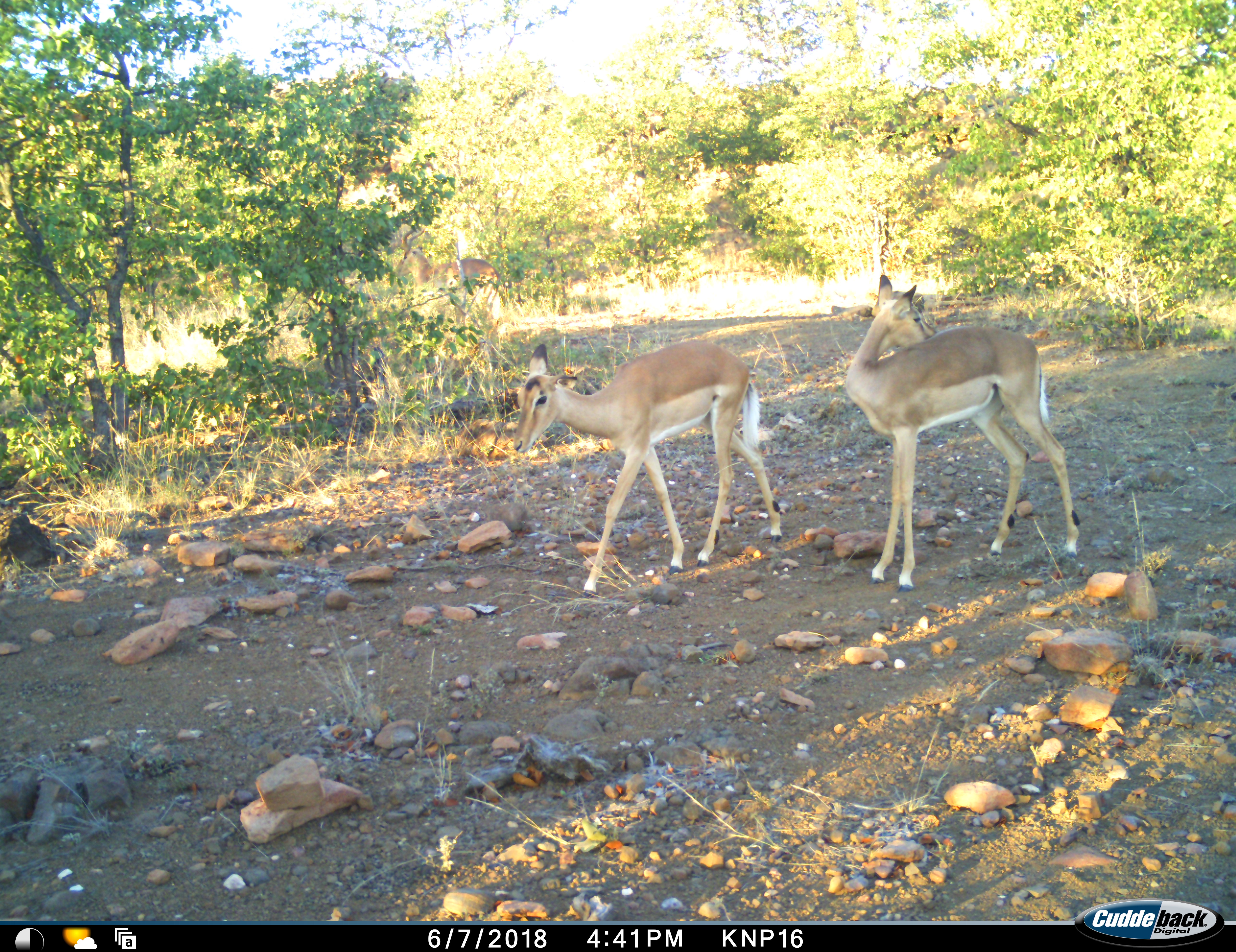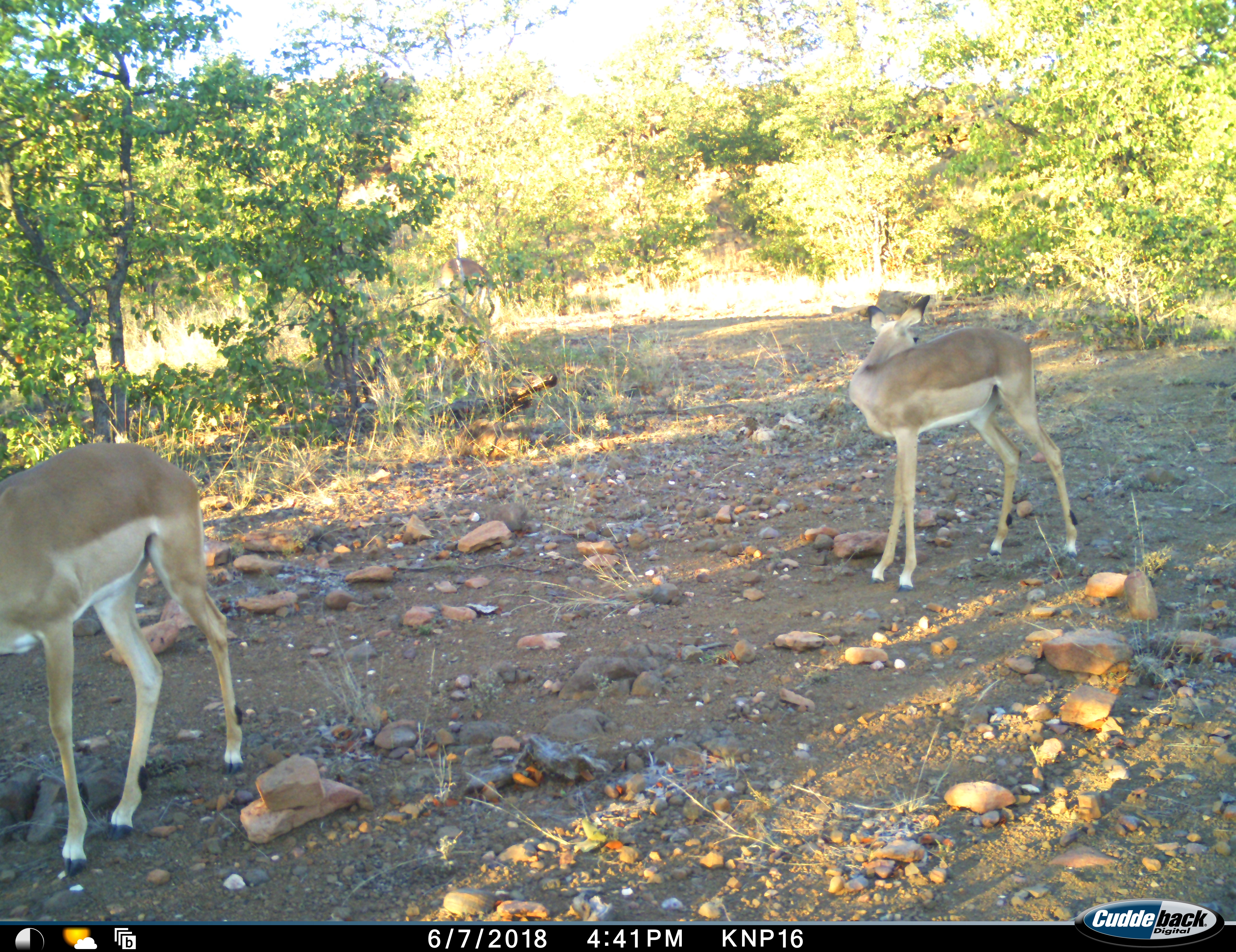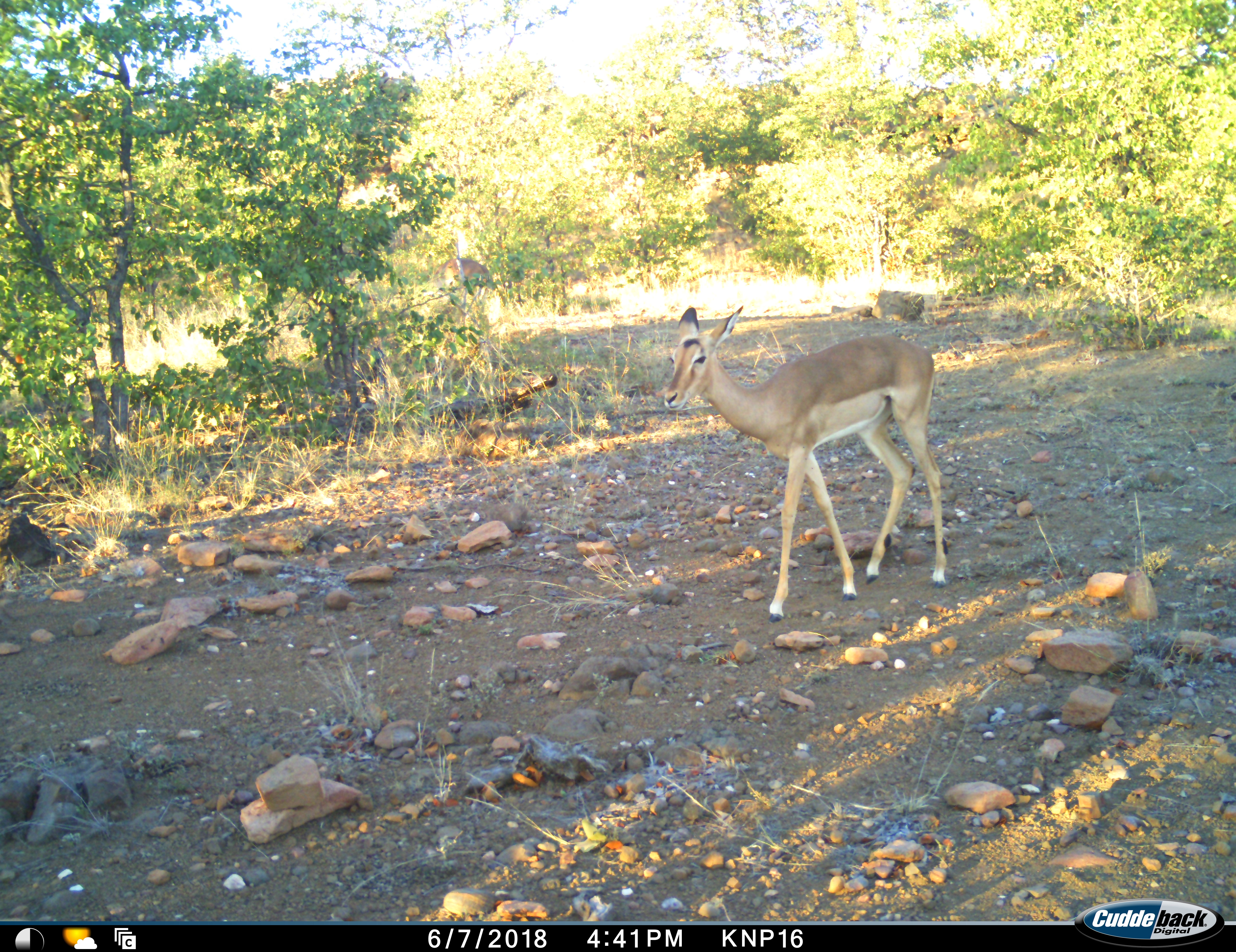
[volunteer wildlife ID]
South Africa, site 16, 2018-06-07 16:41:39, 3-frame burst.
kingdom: Animalia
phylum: Chordata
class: Mammalia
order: Artiodactyla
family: Bovidae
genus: Aepyceros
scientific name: Aepyceros melampus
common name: impala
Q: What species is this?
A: Impala (Aepyceros melampus).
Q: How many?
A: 3.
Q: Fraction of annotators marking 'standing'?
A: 40%.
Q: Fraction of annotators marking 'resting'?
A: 0%.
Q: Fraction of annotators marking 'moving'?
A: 100%.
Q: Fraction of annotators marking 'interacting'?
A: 10%.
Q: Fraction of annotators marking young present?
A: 0%.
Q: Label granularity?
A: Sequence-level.